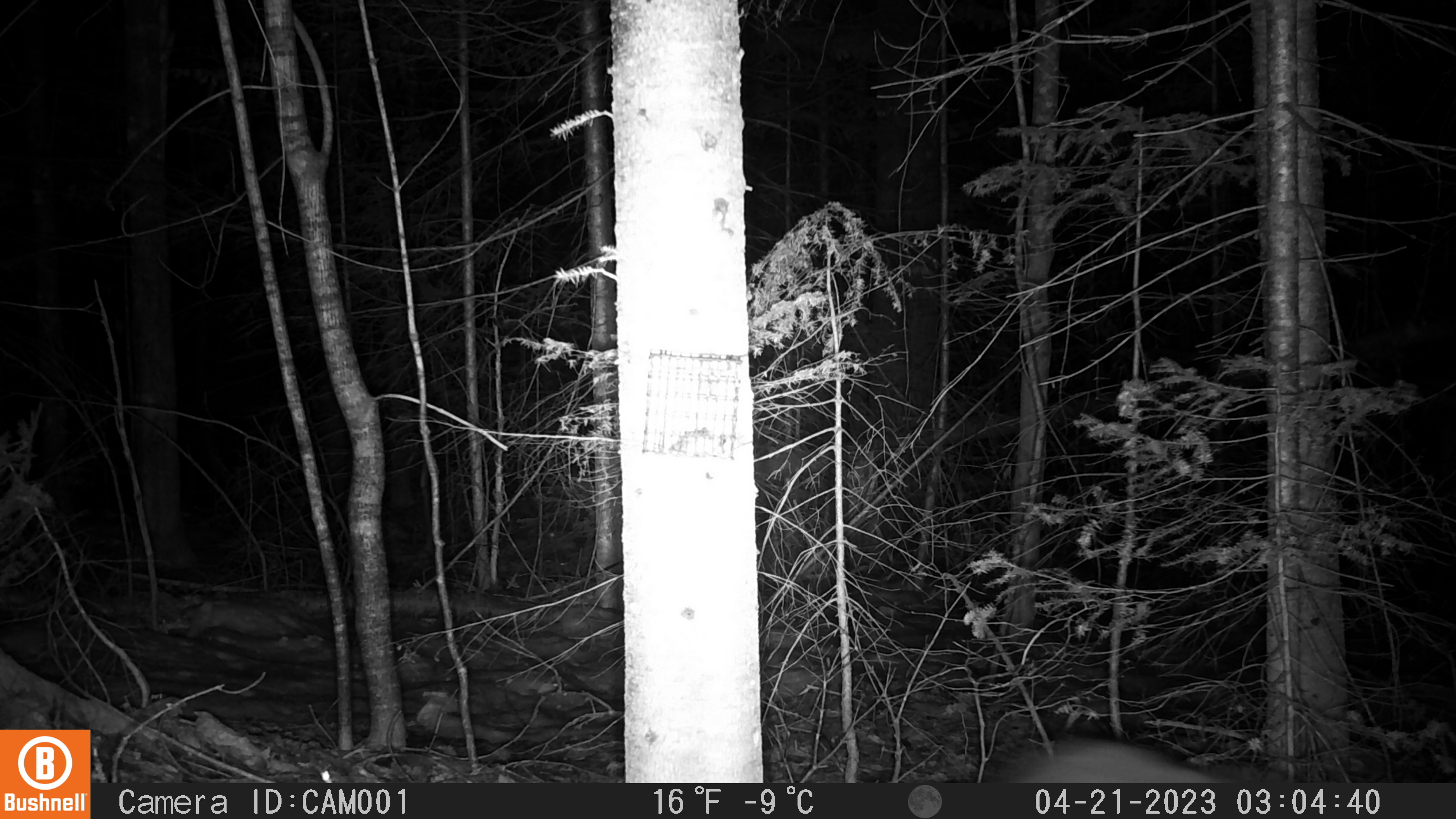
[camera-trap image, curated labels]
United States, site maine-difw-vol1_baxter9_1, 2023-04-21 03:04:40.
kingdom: Animalia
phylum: Chordata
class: Mammalia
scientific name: Mammalia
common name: mammal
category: mammal sp.